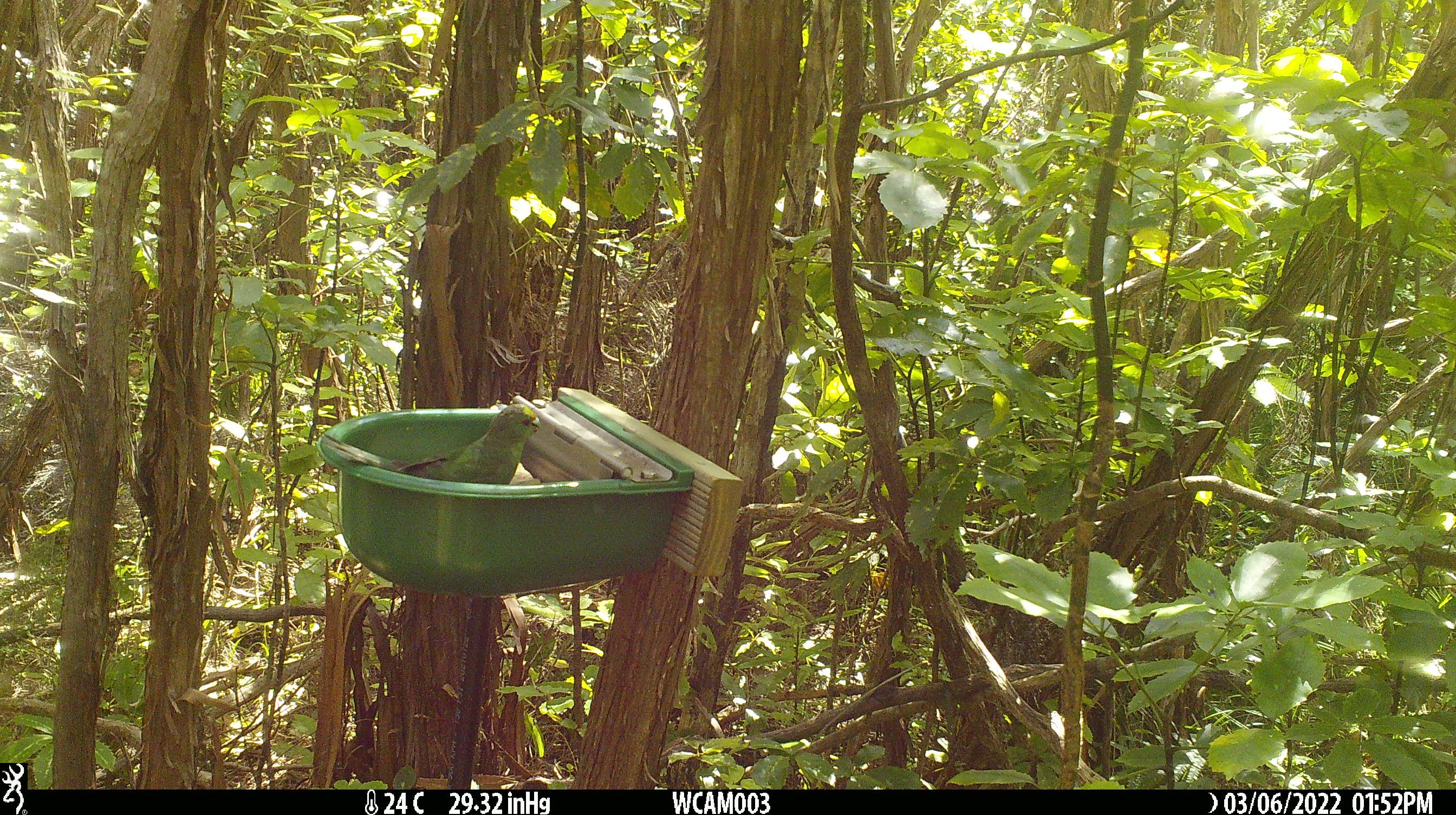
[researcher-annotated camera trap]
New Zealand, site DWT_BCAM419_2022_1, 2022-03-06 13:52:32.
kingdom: Animalia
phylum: Chordata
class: Aves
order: Psittaciformes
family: Psittaculidae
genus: Cyanoramphus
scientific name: Cyanoramphus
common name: parakeet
Parakeet (Cyanoramphus).